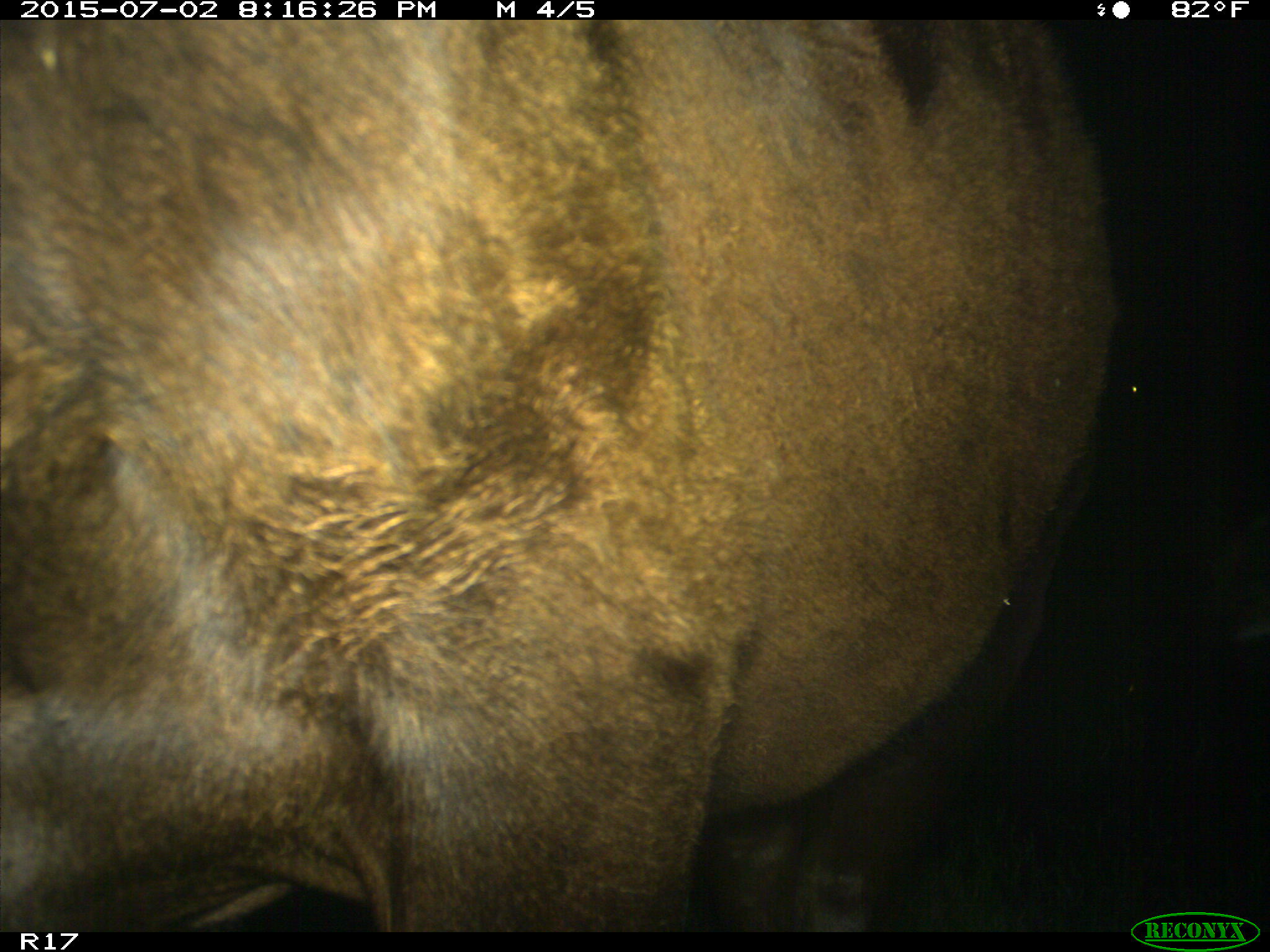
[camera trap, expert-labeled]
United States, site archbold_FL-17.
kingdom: Animalia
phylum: Chordata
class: Mammalia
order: Artiodactyla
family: Bovidae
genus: Bos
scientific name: Bos taurus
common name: domestic cow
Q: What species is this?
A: Bos taurus (domestic cow).